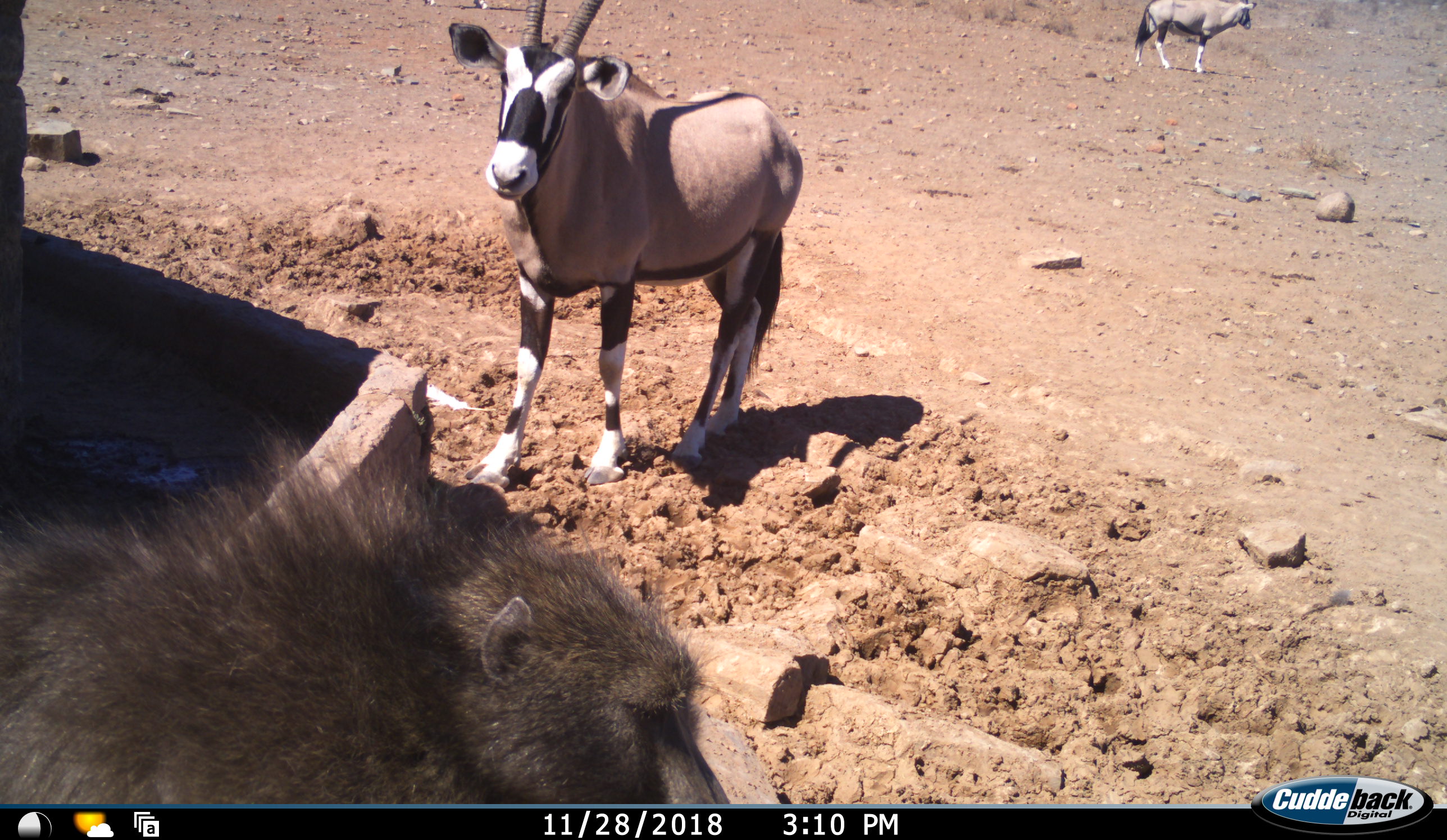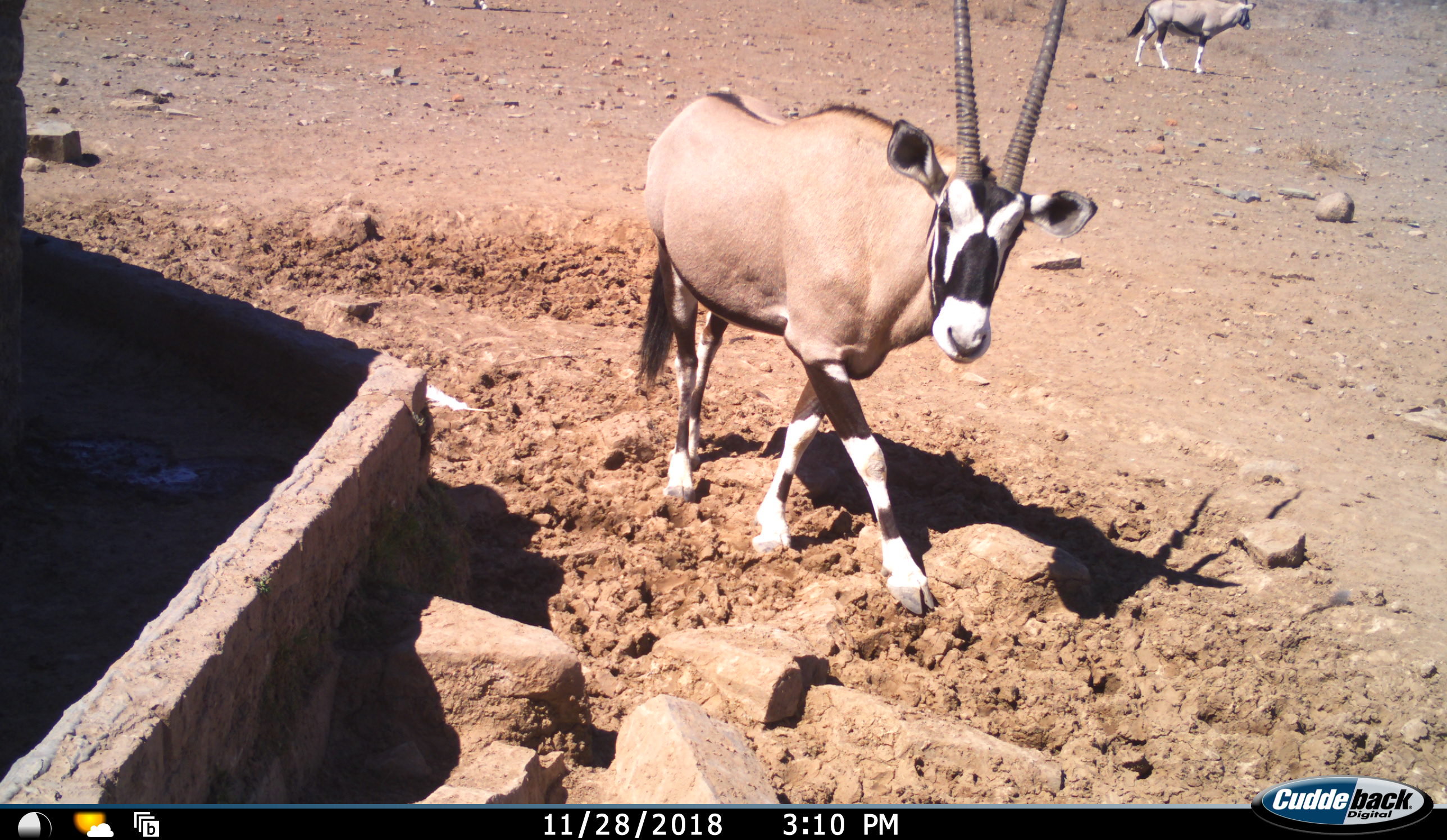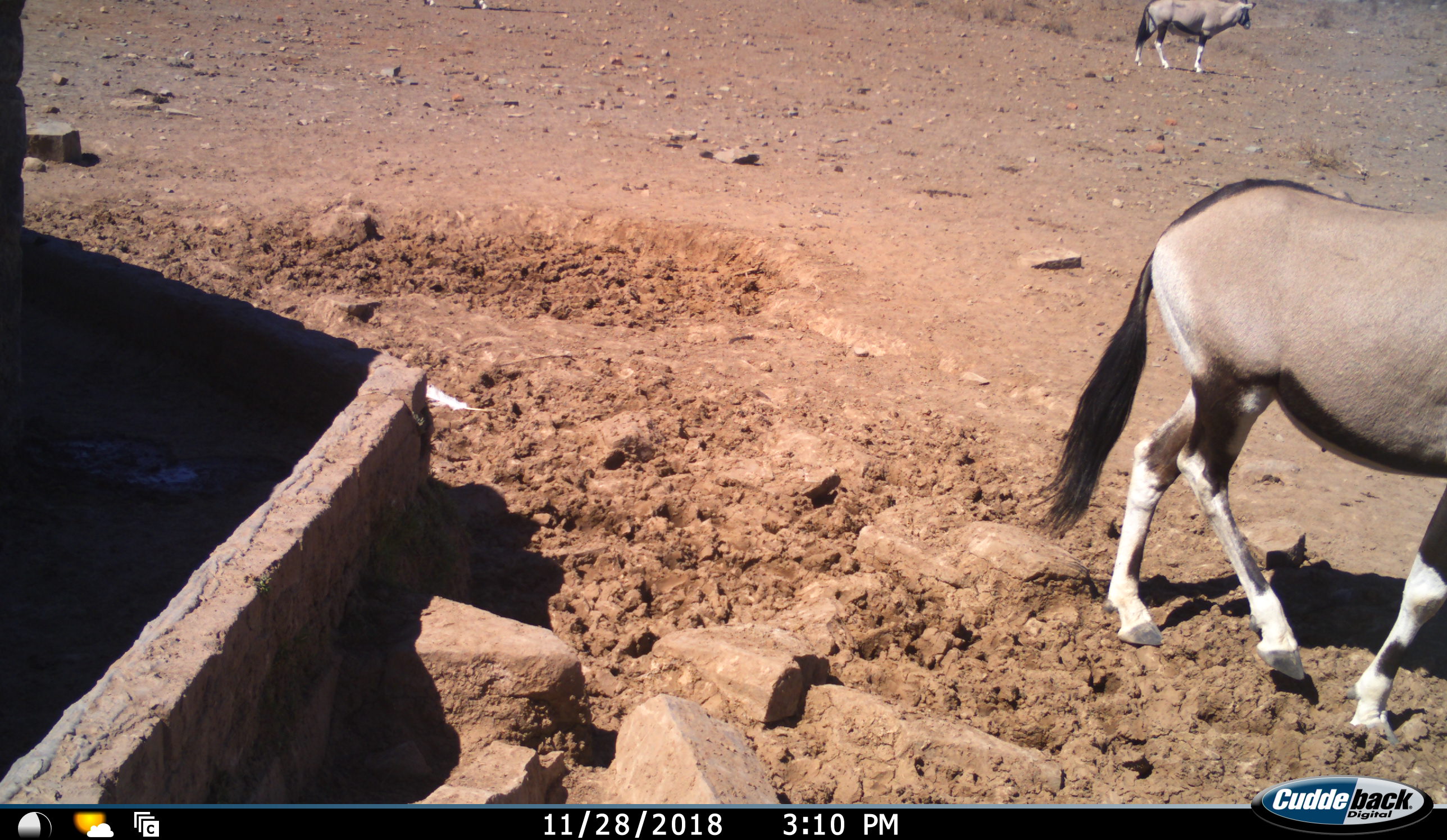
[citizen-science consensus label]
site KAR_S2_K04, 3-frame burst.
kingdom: Animalia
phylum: Chordata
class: Mammalia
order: Primates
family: Cercopithecidae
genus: Papio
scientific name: Papio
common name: baboon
Baboon (Papio), count 1. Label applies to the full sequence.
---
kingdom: Animalia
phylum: Chordata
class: Mammalia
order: Artiodactyla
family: Bovidae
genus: Oryx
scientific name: Oryx gazella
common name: gemsbok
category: oryx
Oryx (gemsbok) (Oryx gazella), count 2. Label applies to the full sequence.